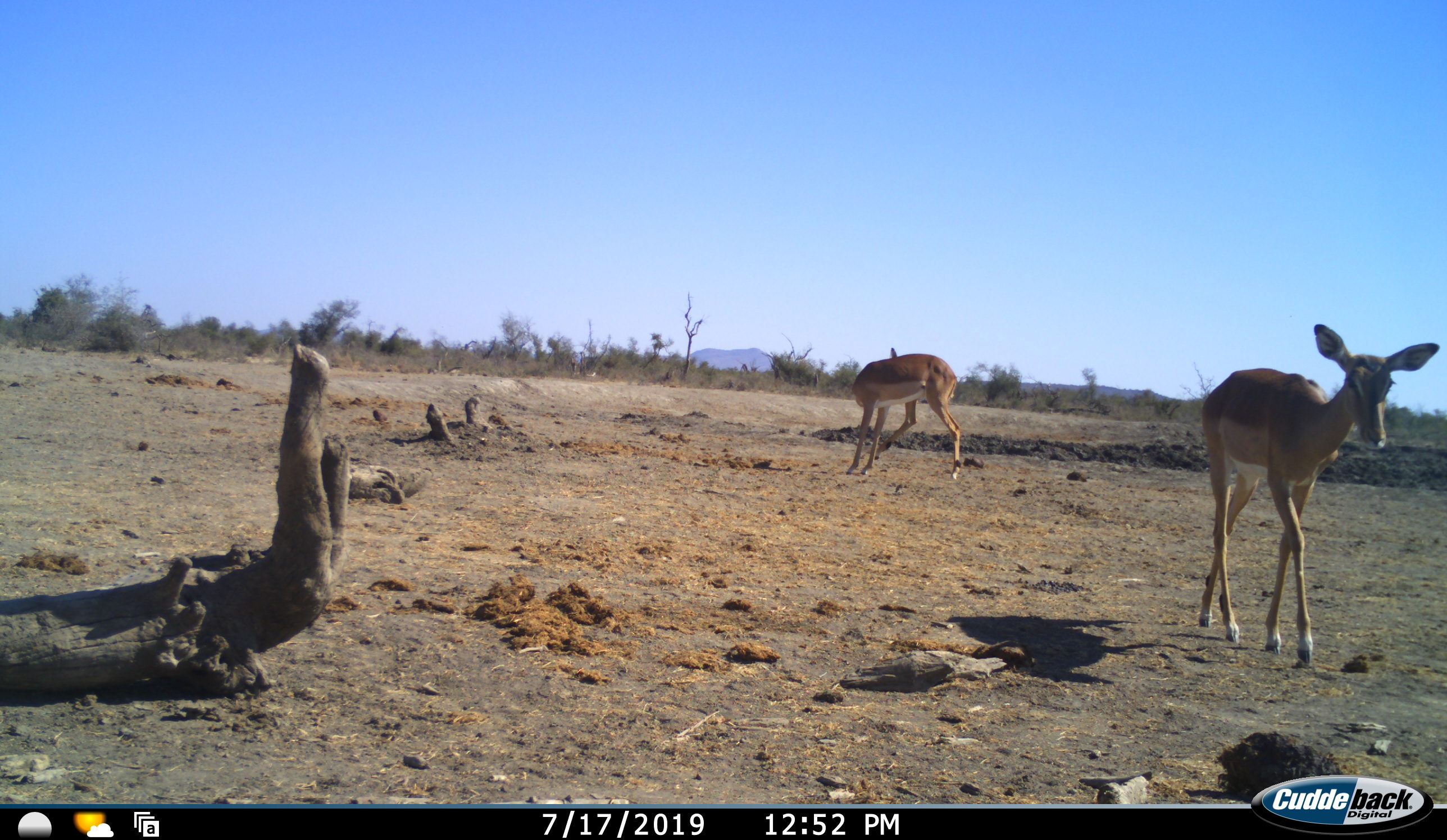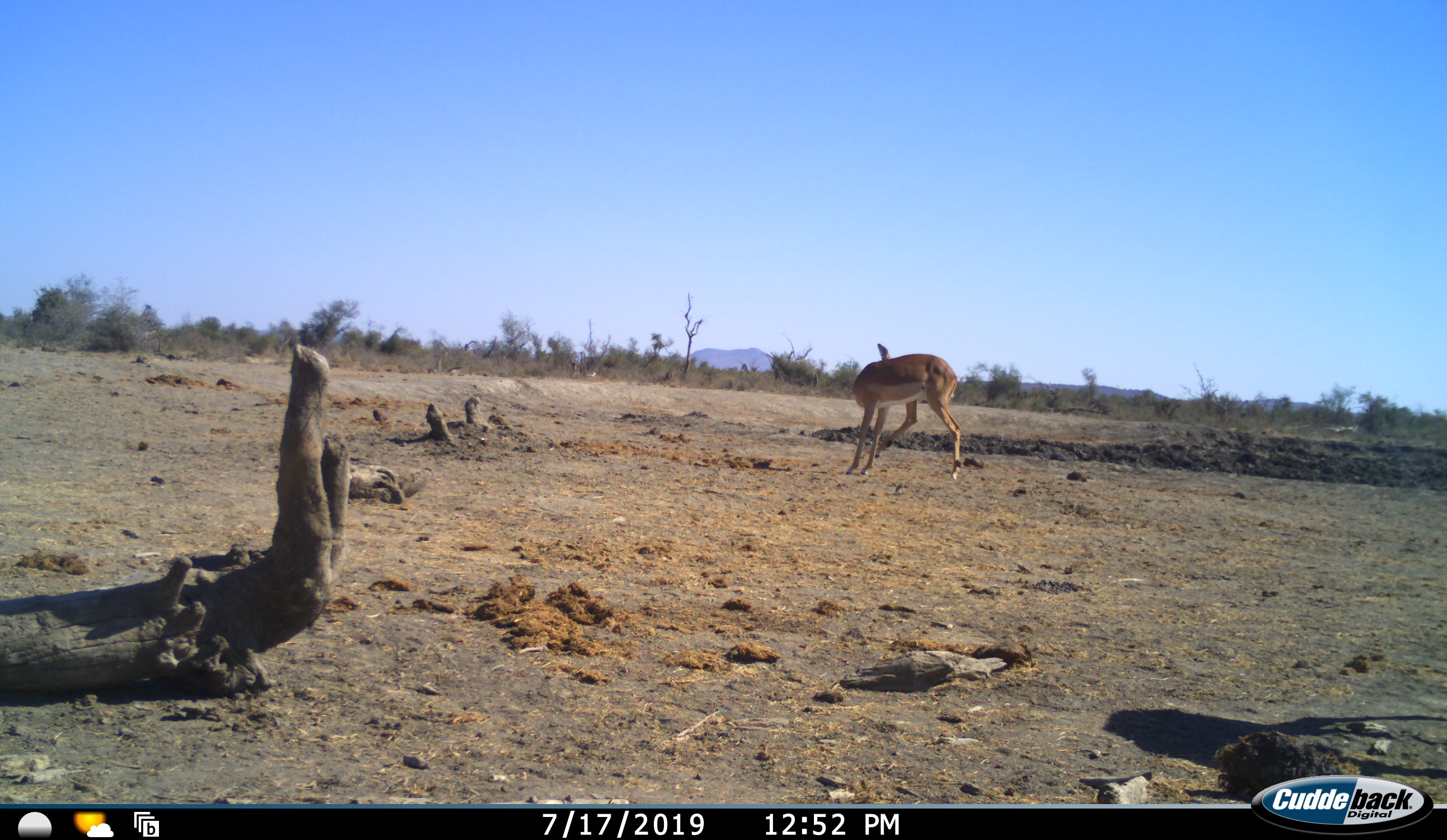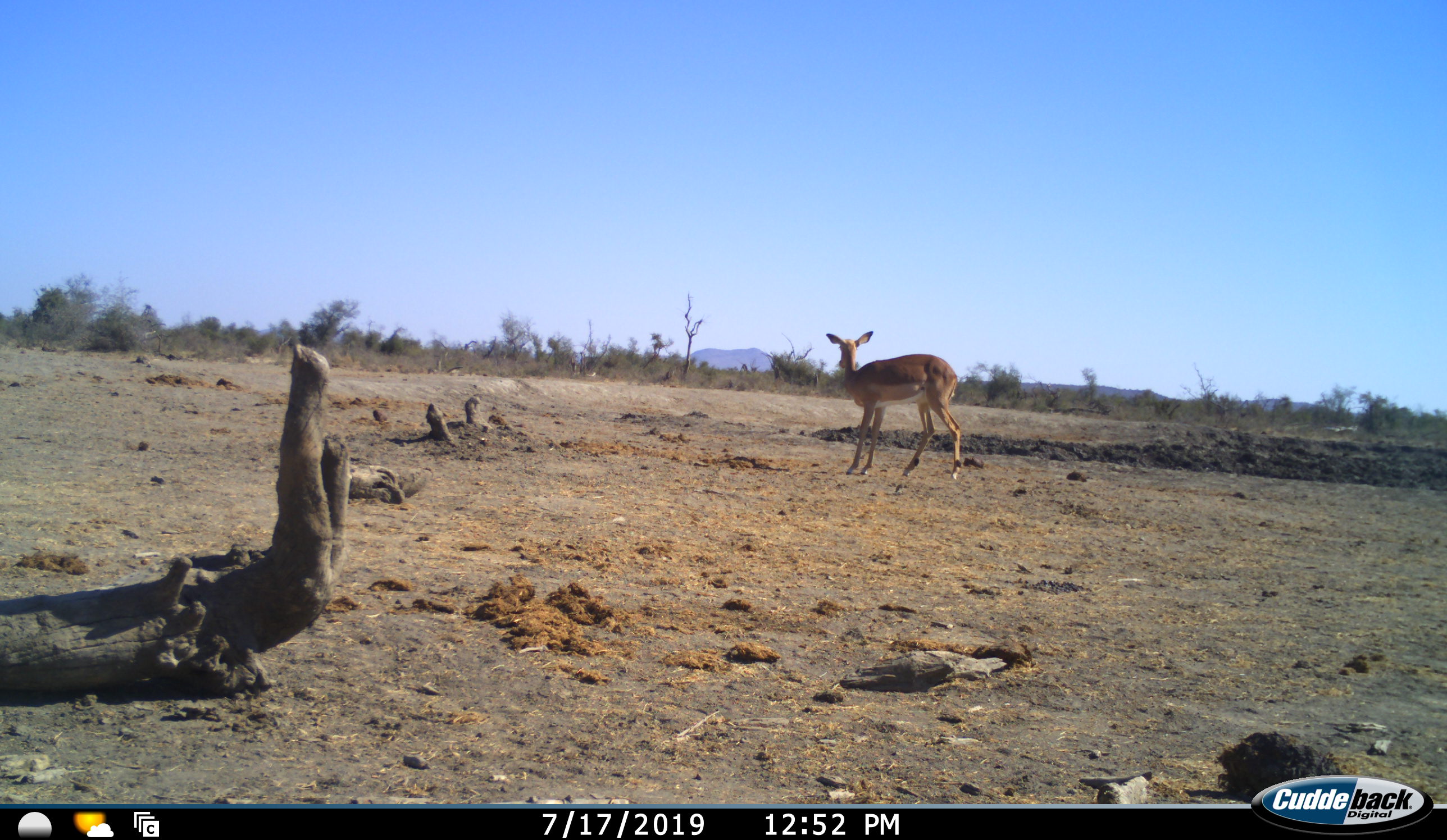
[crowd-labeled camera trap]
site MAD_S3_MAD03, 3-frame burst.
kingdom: Animalia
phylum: Chordata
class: Mammalia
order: Artiodactyla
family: Bovidae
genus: Aepyceros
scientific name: Aepyceros melampus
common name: impala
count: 2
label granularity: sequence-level